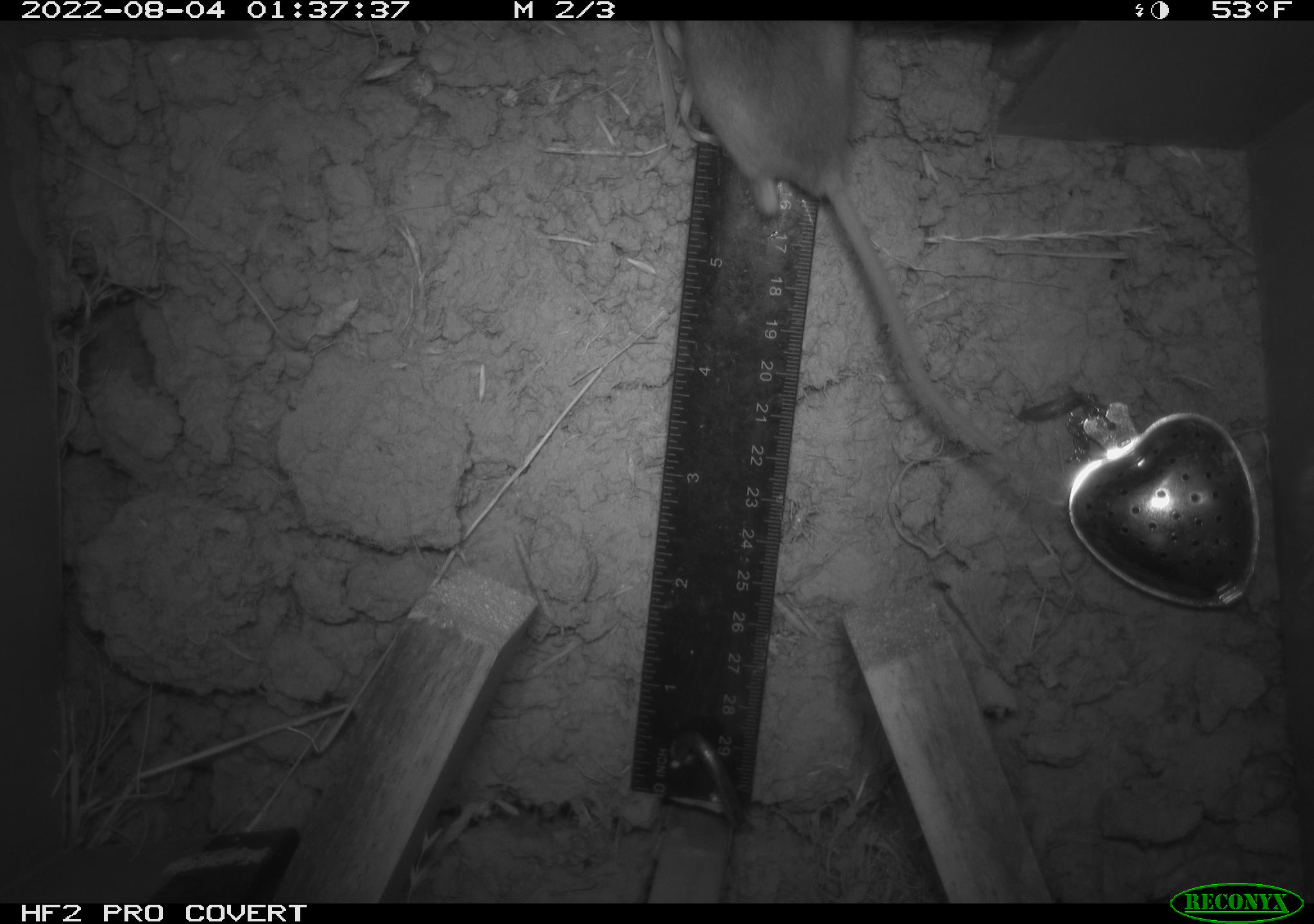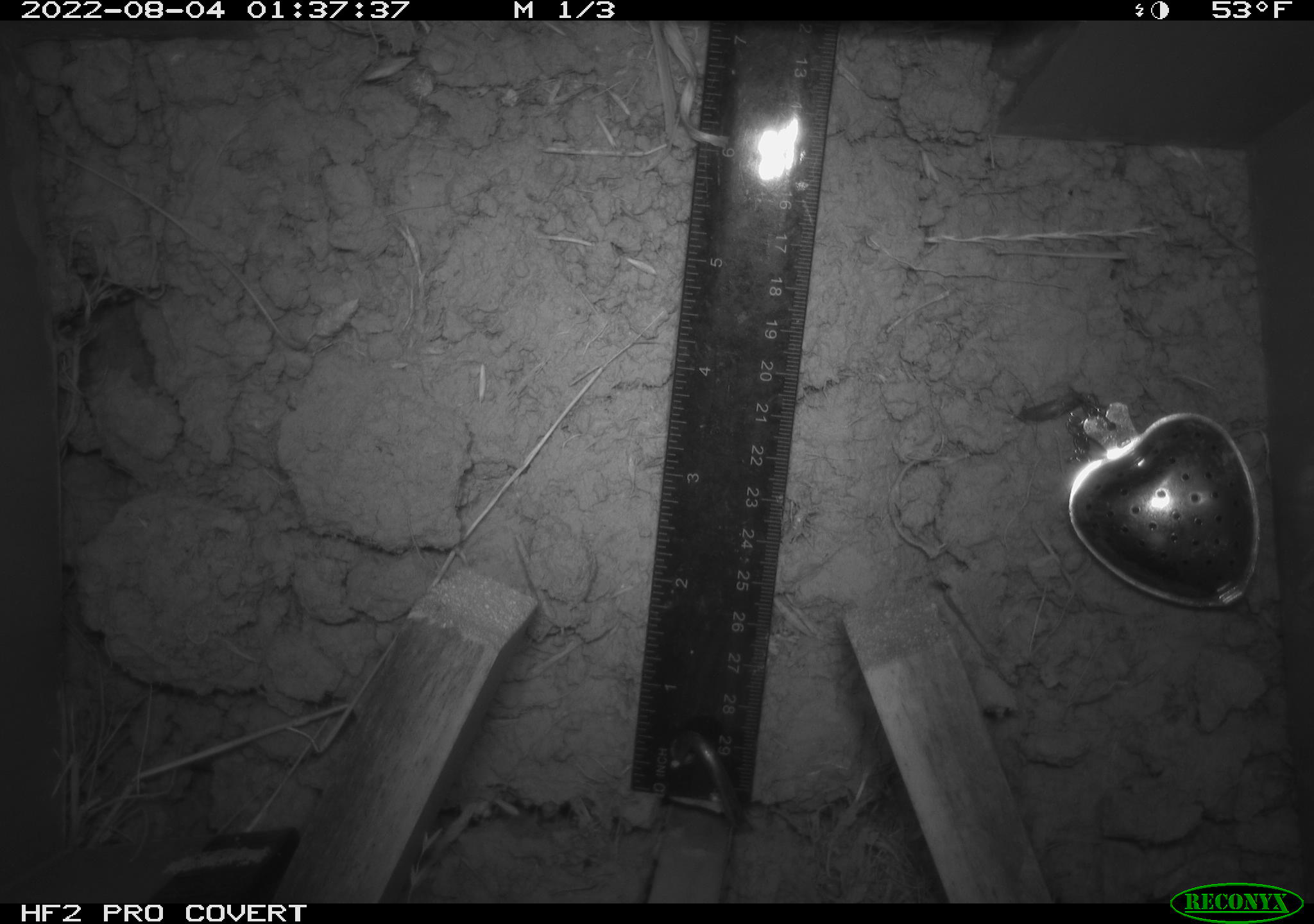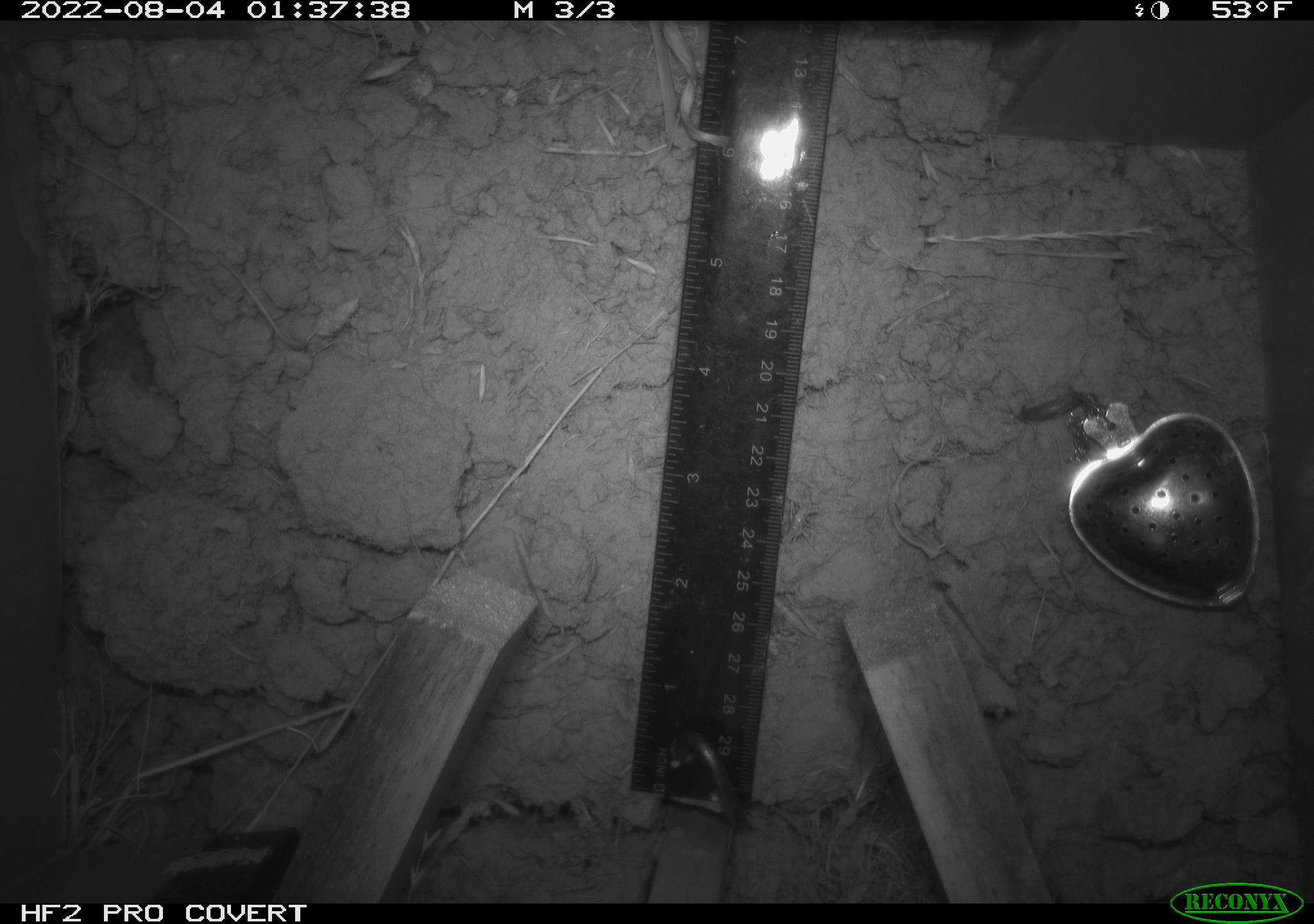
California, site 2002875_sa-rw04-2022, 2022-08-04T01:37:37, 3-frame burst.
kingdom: Animalia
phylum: Chordata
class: Mammalia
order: Rodentia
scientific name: Rodentia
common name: mouse species